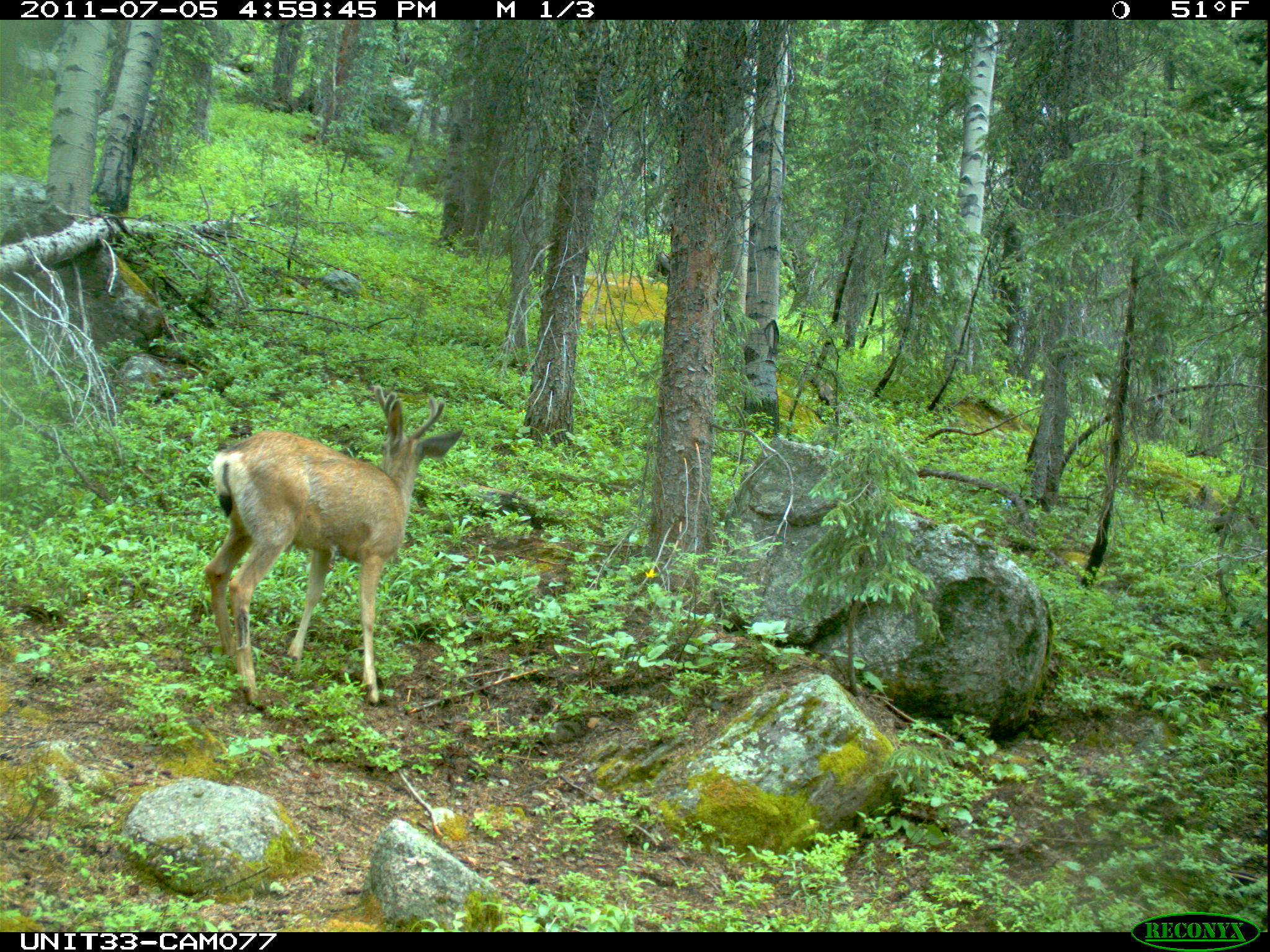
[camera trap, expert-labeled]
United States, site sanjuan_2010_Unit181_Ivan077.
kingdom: Animalia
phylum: Chordata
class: Mammalia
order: Artiodactyla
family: Cervidae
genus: Odocoileus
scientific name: Odocoileus hemionus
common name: mule deer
Odocoileus hemionus (mule deer).